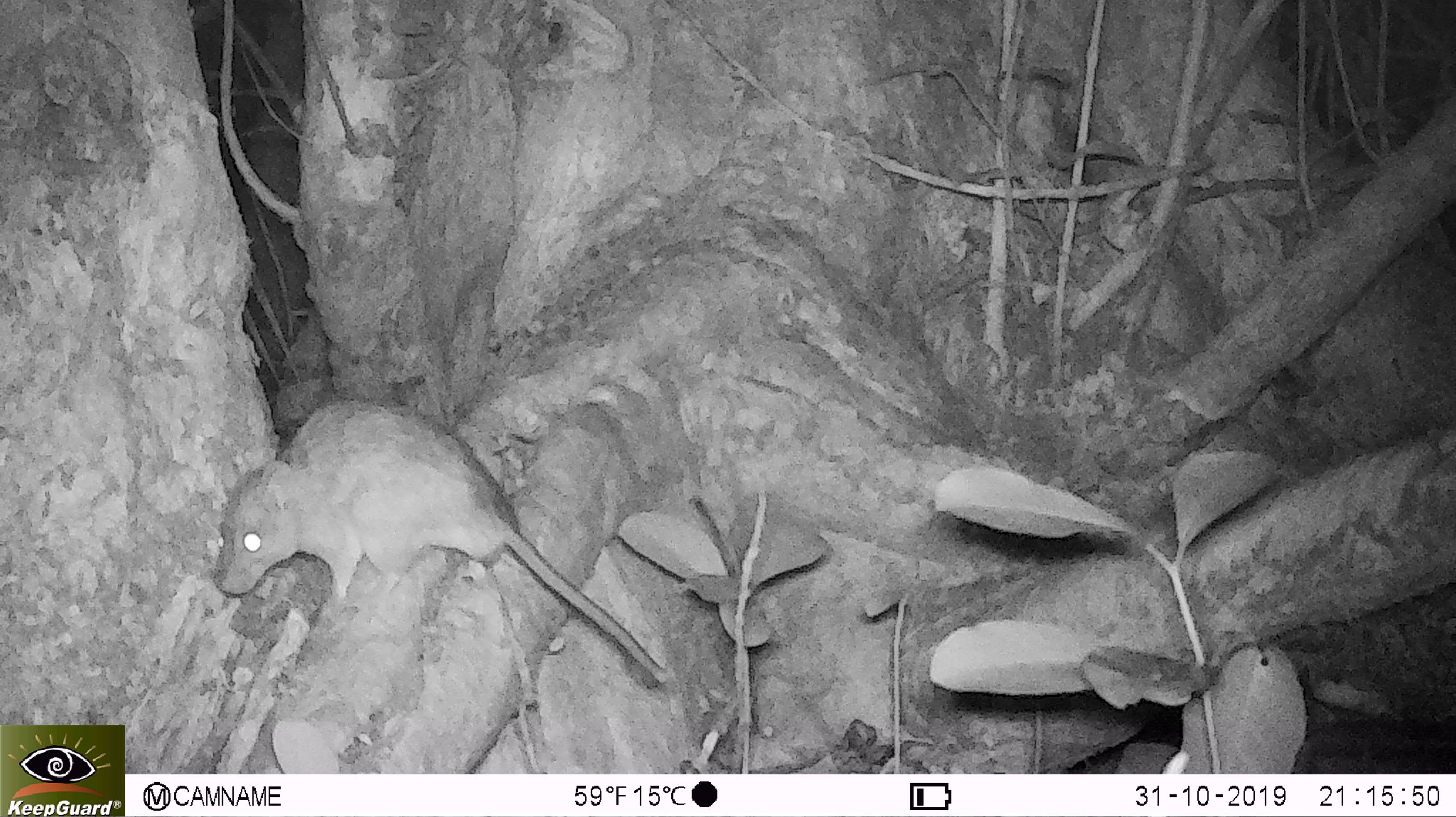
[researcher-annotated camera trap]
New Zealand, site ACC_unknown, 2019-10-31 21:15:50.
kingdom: Animalia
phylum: Chordata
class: Mammalia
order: Rodentia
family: Muridae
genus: Rattus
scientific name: Rattus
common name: rat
Rat (Rattus).